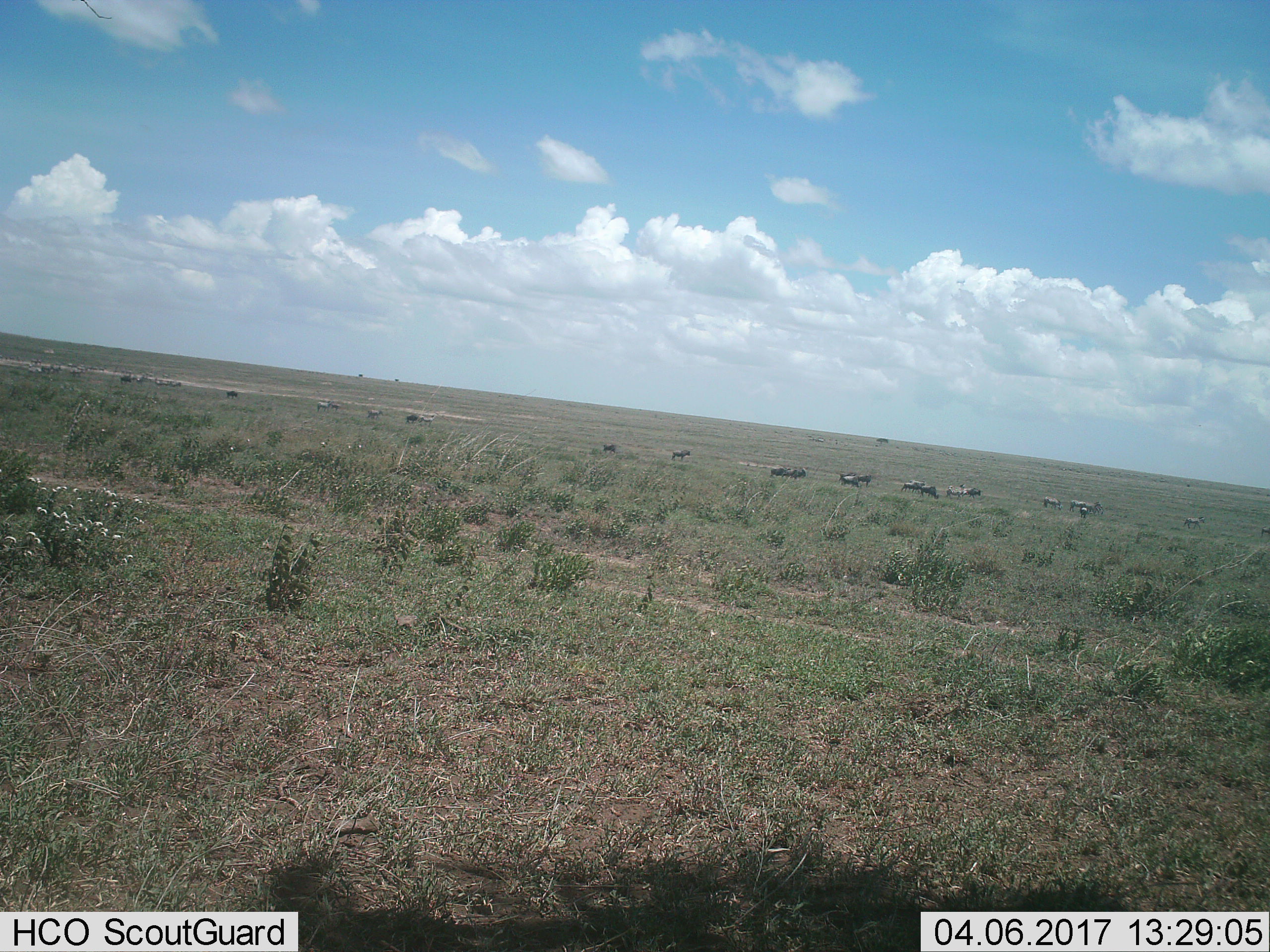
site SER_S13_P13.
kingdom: Animalia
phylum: Chordata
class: Mammalia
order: Artiodactyla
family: Bovidae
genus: Connochaetes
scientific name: Connochaetes taurinus taurinus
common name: blue wildebeest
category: wildebeestblue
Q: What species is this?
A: Wildebeestblue (blue wildebeest) (Connochaetes taurinus taurinus).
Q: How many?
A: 11-50.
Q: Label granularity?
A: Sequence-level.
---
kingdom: Animalia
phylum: Chordata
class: Mammalia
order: Perissodactyla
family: Equidae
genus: Equus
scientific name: Equus quagga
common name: plains zebra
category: zebraplains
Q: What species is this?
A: Zebraplains (plains zebra) (Equus quagga).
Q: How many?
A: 11-50.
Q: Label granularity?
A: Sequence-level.